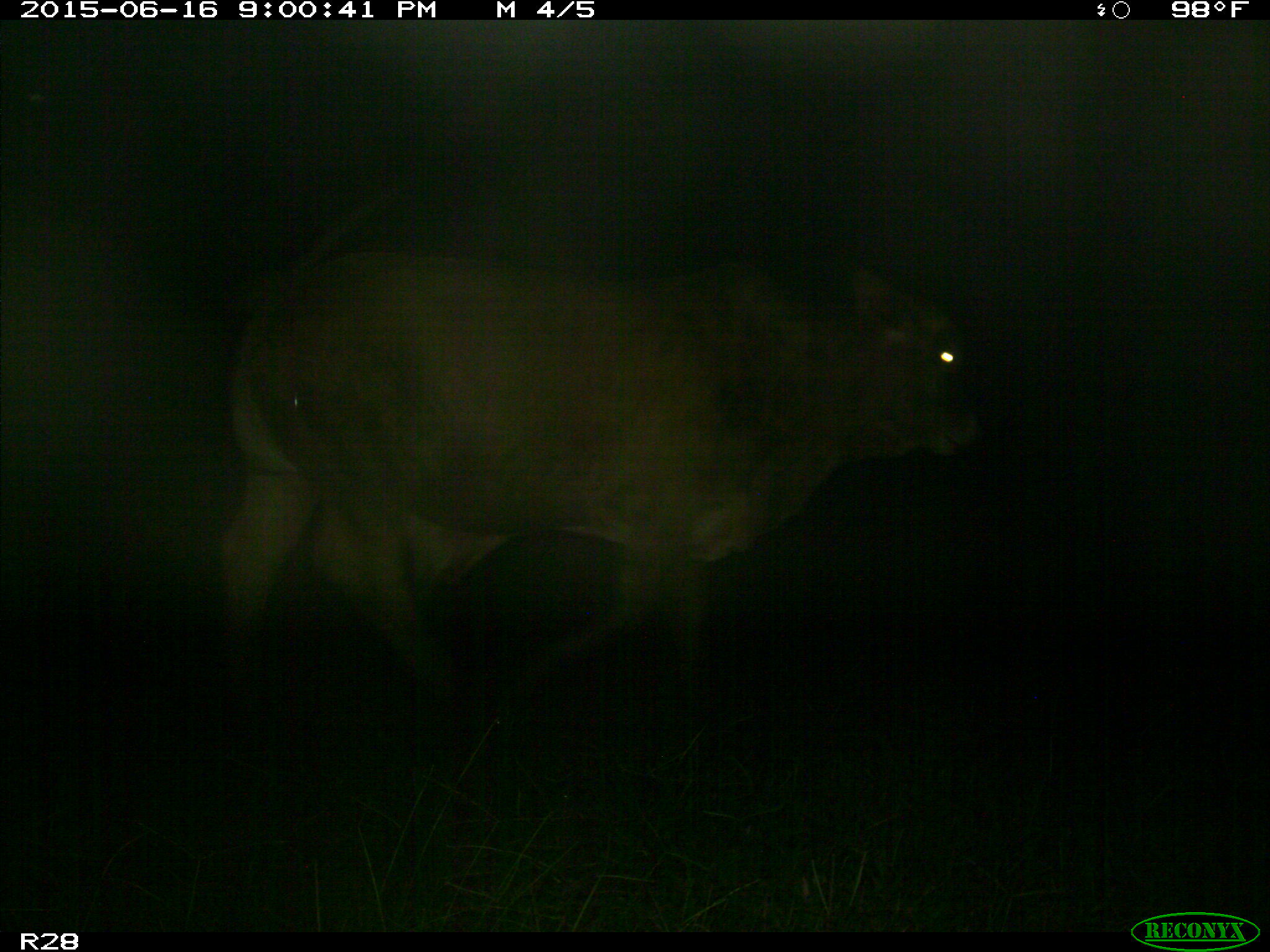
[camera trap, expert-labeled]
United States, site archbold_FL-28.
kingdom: Animalia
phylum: Chordata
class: Mammalia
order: Artiodactyla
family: Bovidae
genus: Bos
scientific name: Bos taurus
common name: domestic cow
Bos taurus (domestic cow).